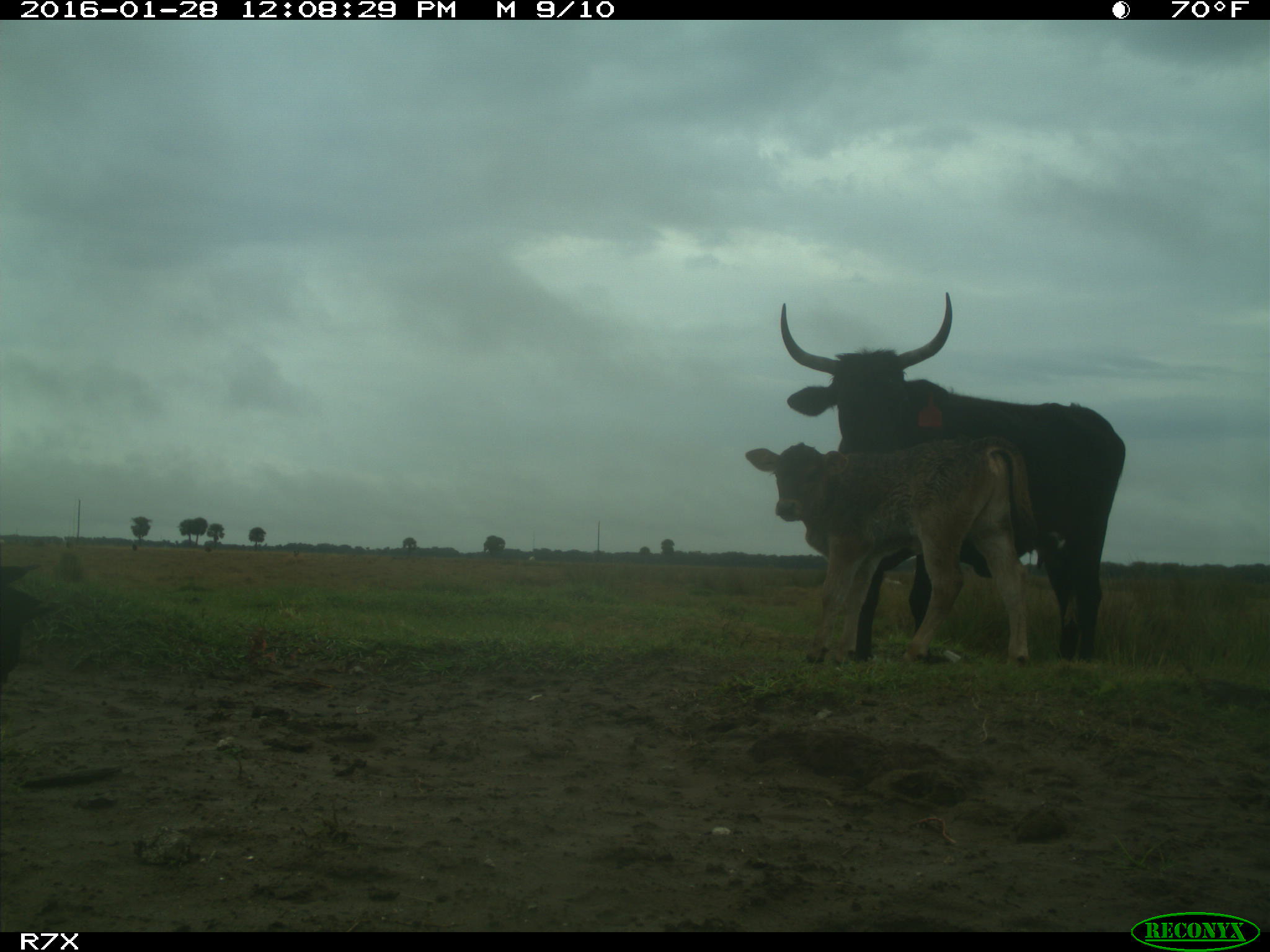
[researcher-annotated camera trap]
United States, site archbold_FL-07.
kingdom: Animalia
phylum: Chordata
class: Mammalia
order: Artiodactyla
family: Bovidae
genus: Bos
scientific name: Bos taurus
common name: domestic cow